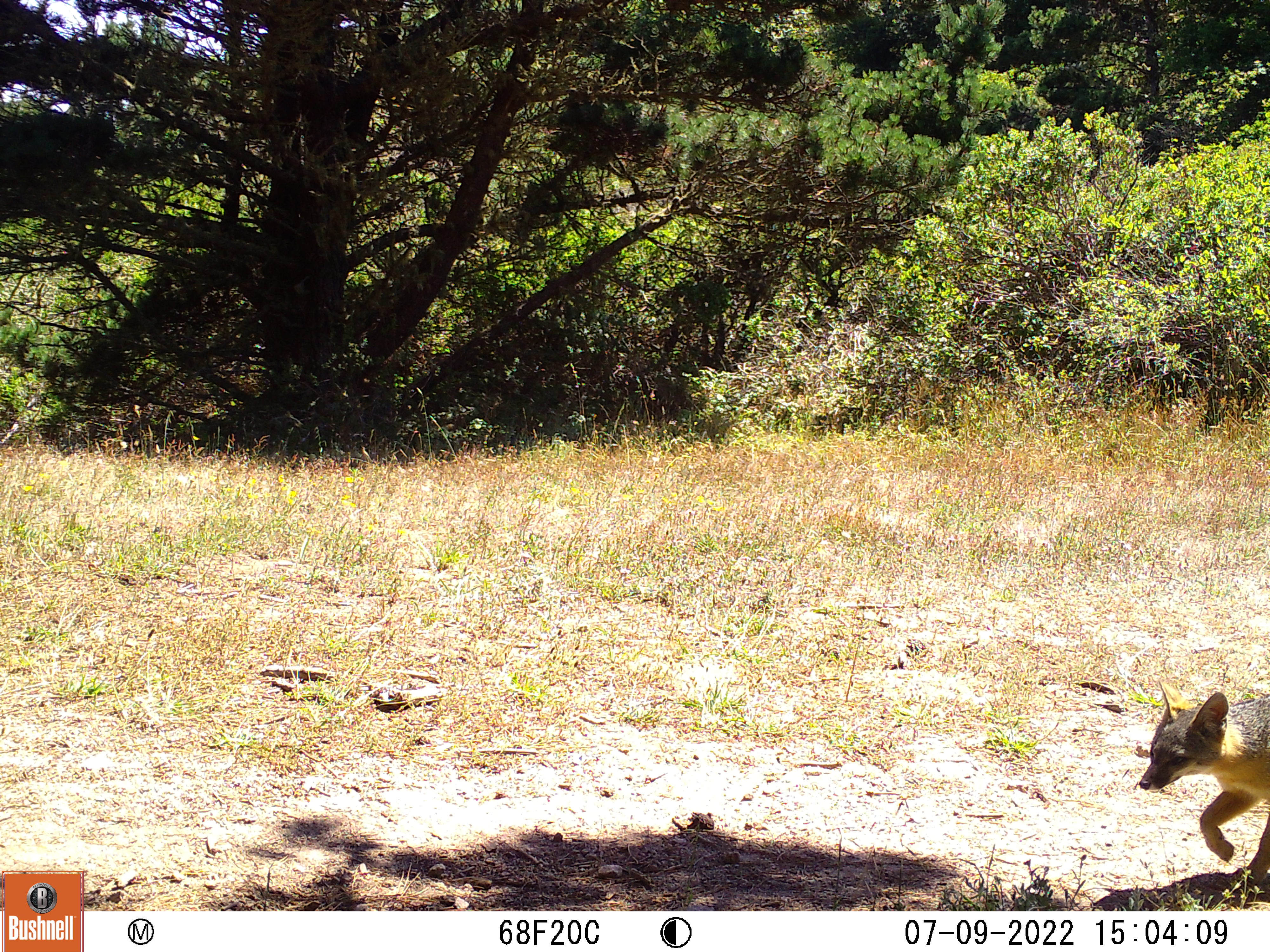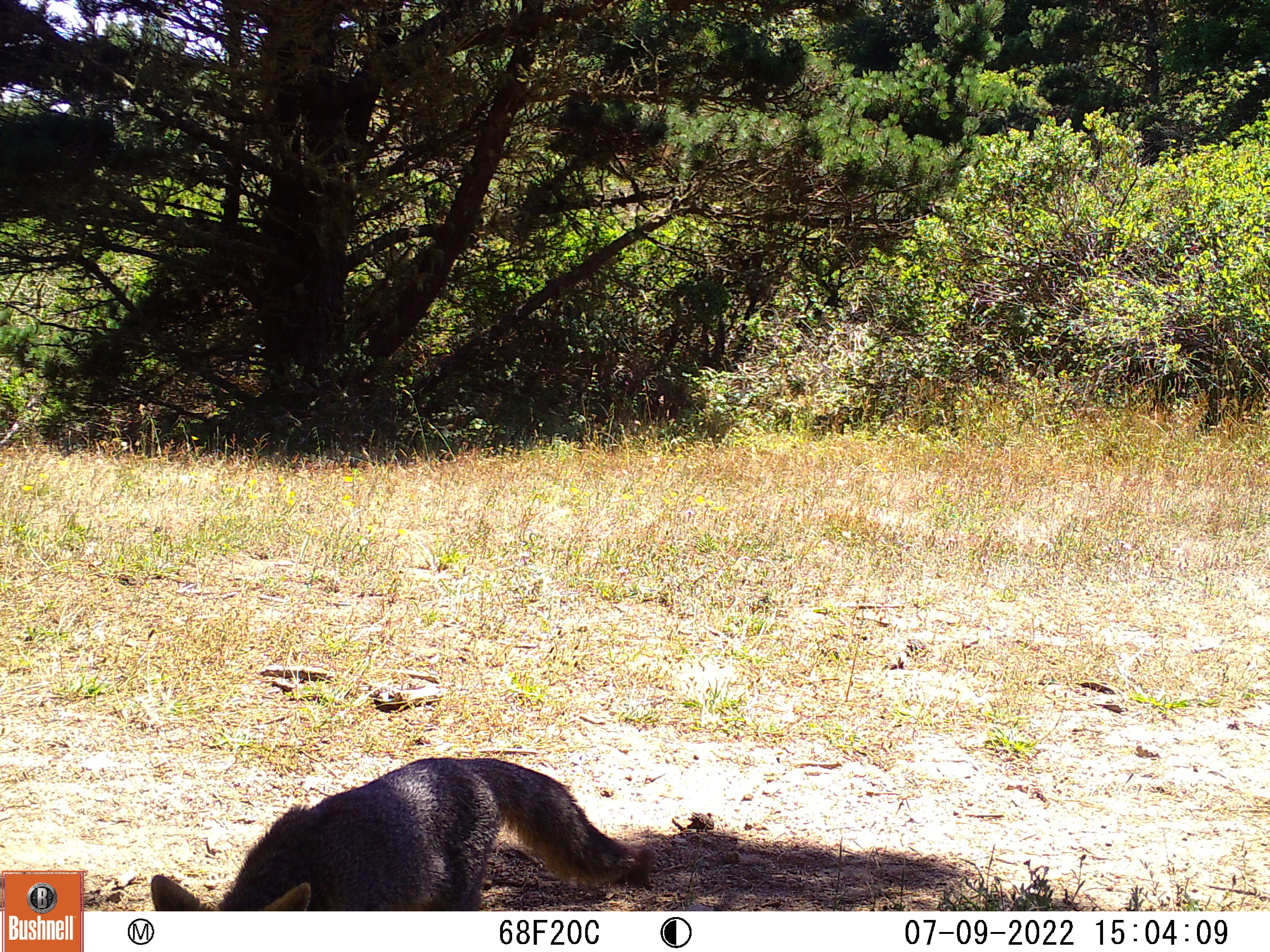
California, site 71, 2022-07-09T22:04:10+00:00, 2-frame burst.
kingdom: Animalia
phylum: Chordata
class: Mammalia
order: Carnivora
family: Canidae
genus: Urocyon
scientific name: Urocyon cinereoargenteus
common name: gray fox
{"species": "gray fox (Urocyon cinereoargenteus)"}